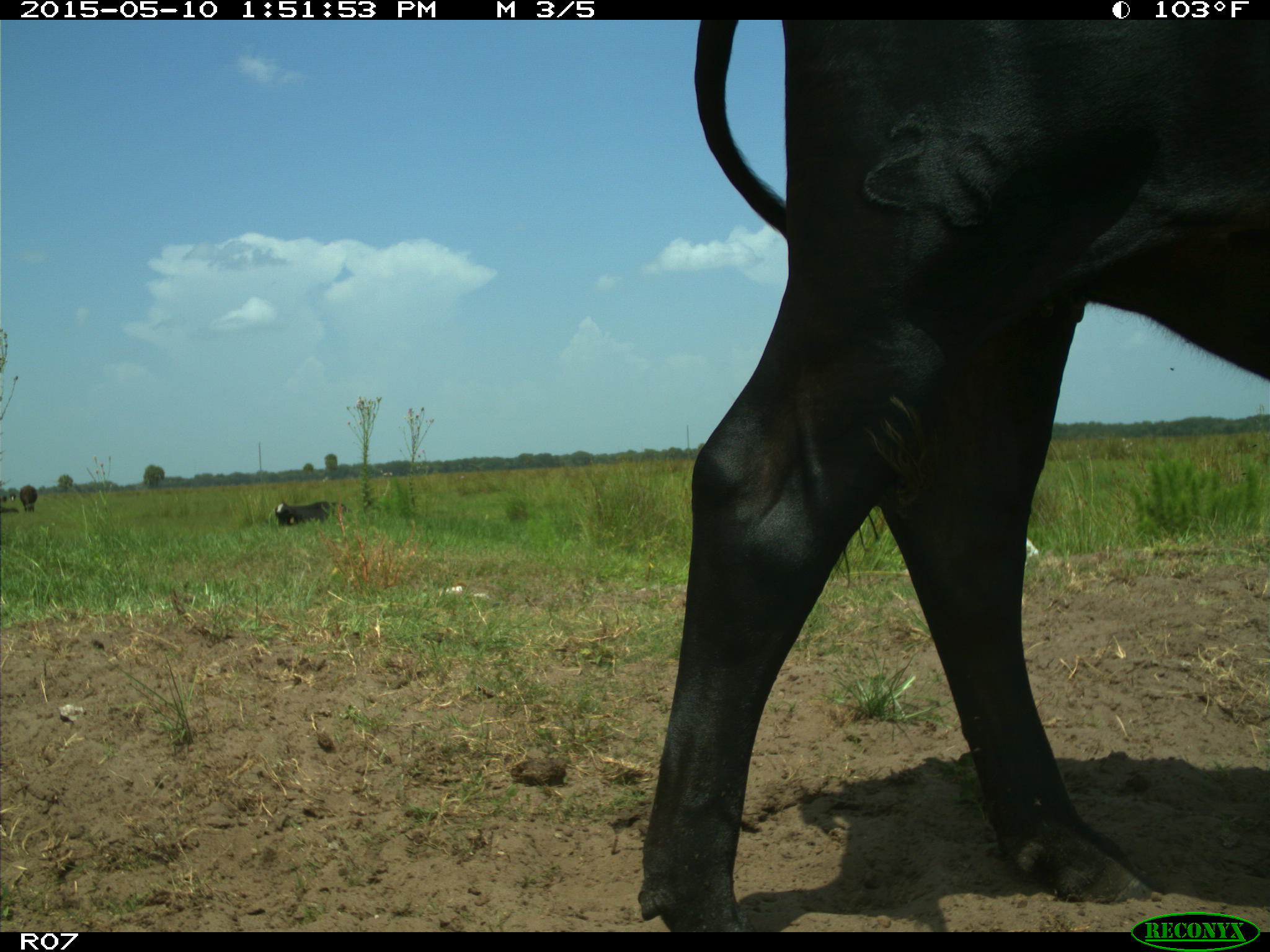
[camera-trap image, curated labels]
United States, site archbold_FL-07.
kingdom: Animalia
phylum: Chordata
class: Mammalia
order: Artiodactyla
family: Bovidae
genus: Bos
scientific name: Bos taurus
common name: domestic cow